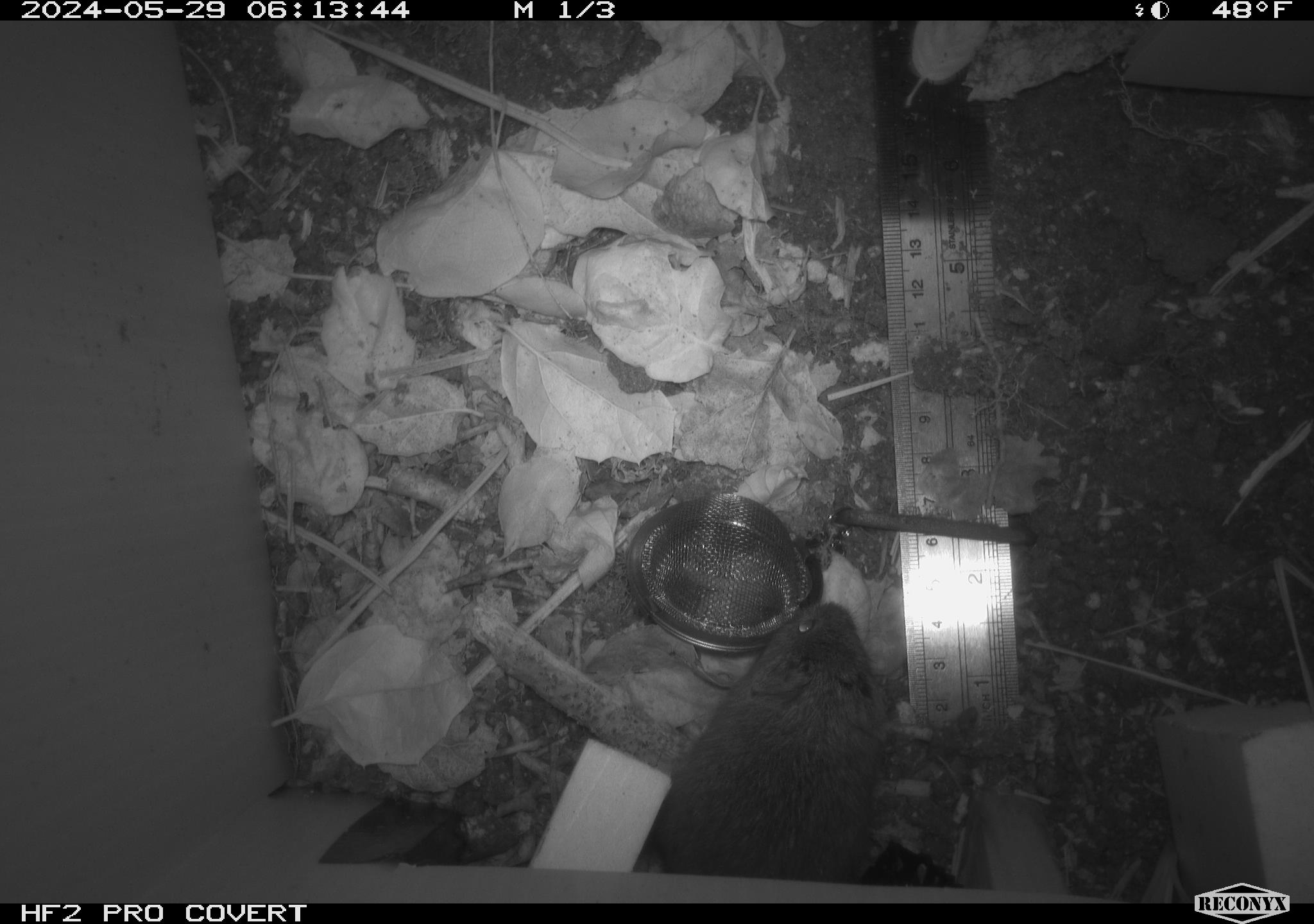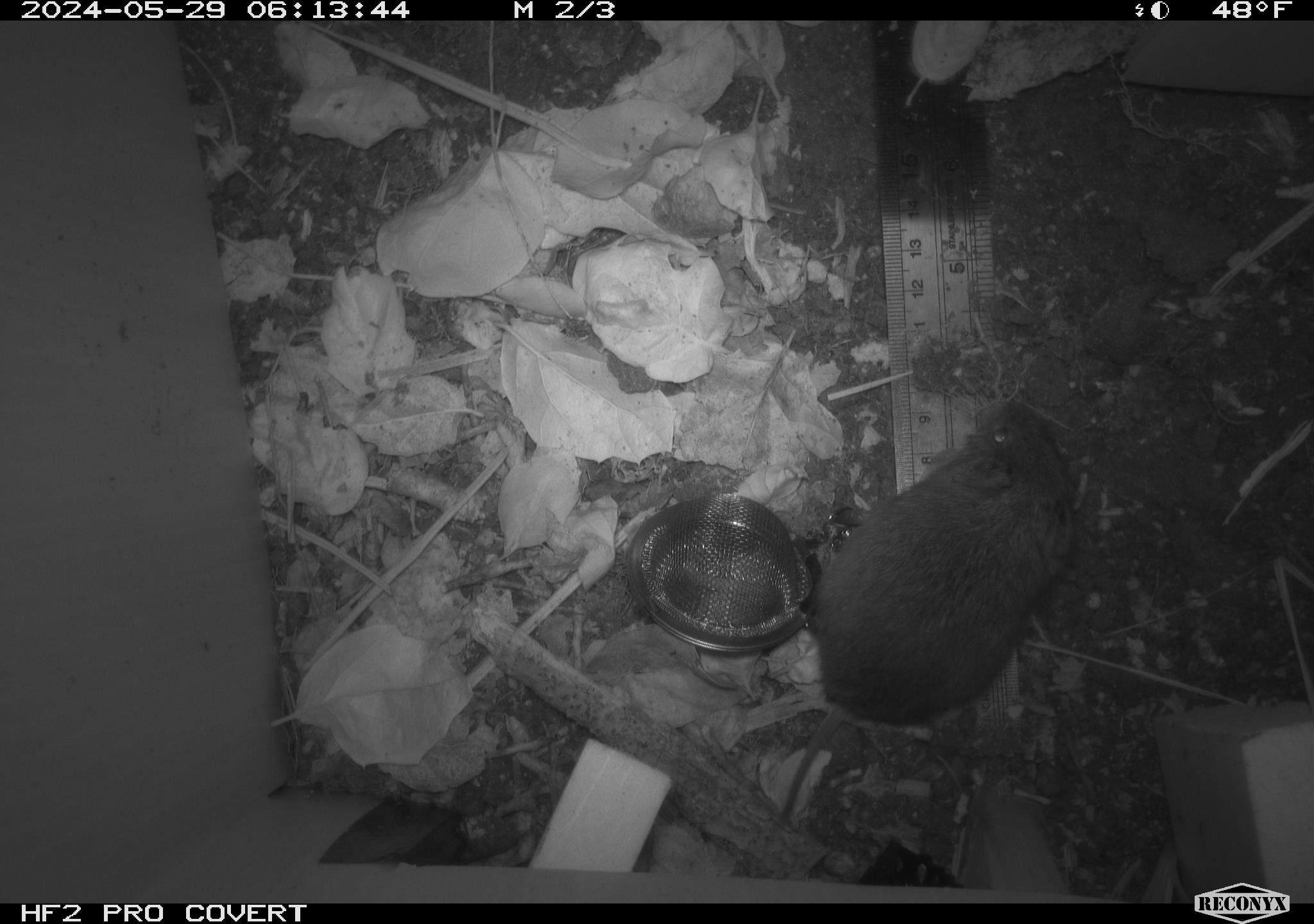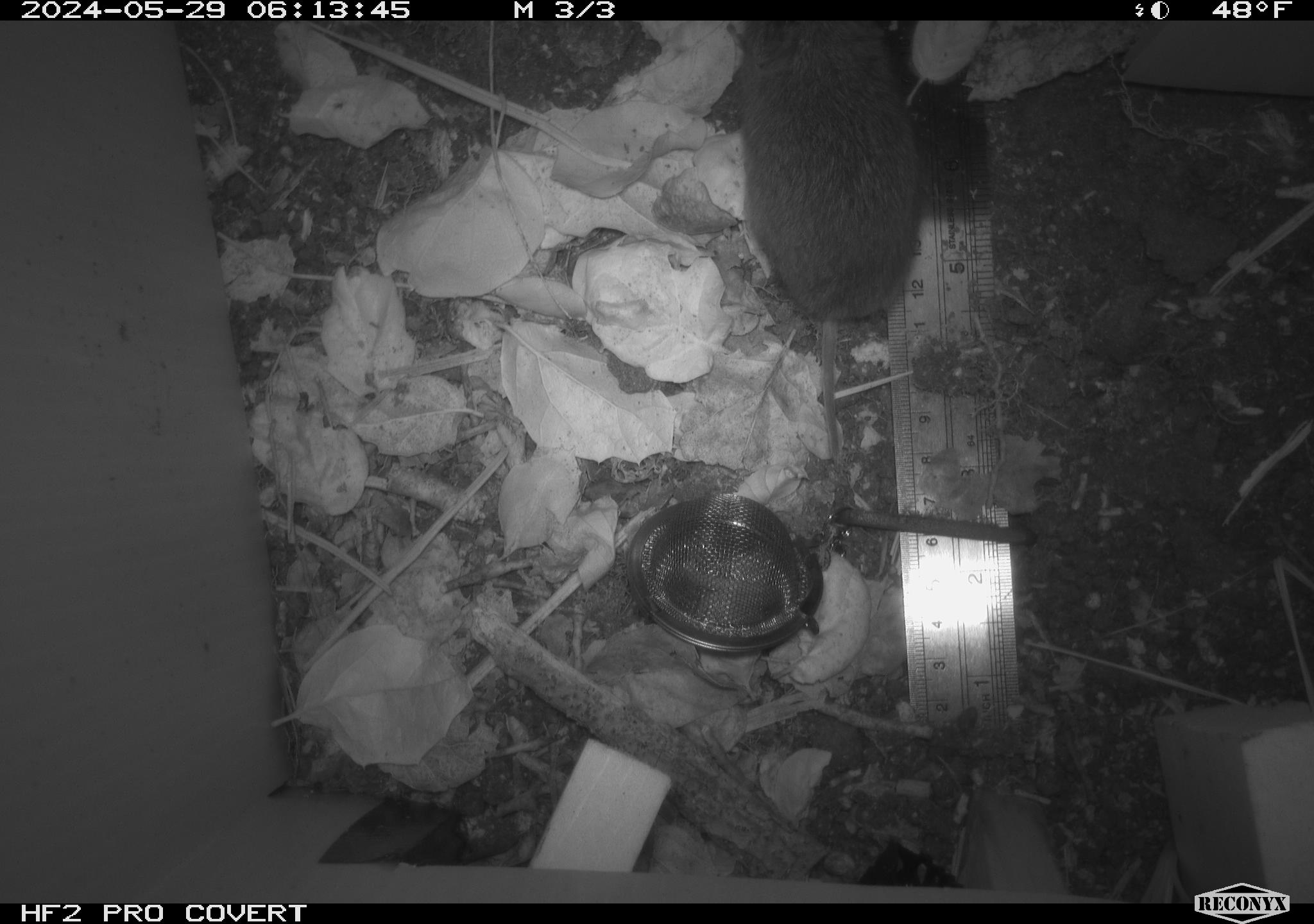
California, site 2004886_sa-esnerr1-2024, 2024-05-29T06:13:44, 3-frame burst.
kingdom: Animalia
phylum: Chordata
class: Mammalia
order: Rodentia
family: Cricetidae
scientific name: Cricetidae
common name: hamsters, voles, lemmings, and allies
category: cricetidae family